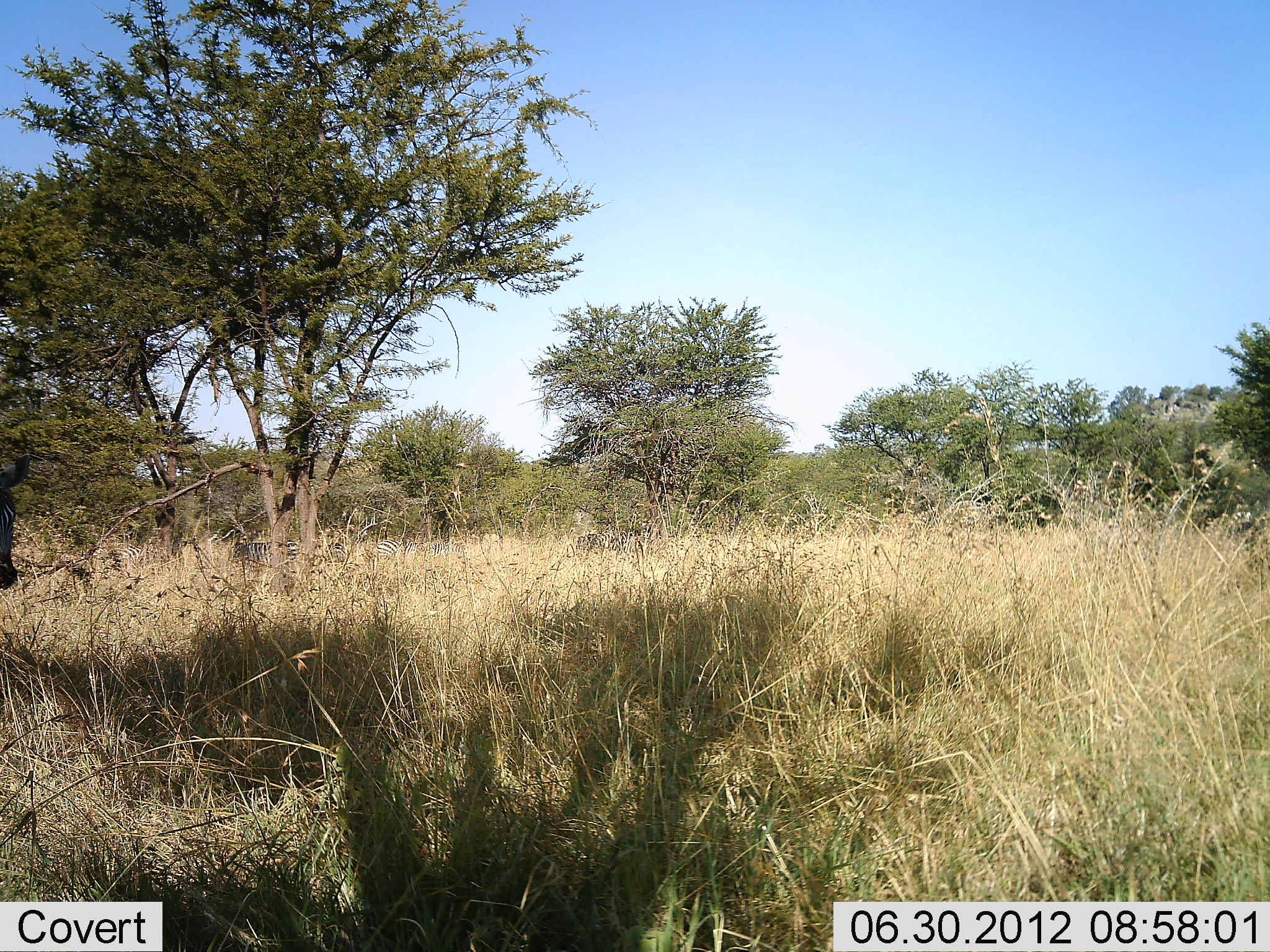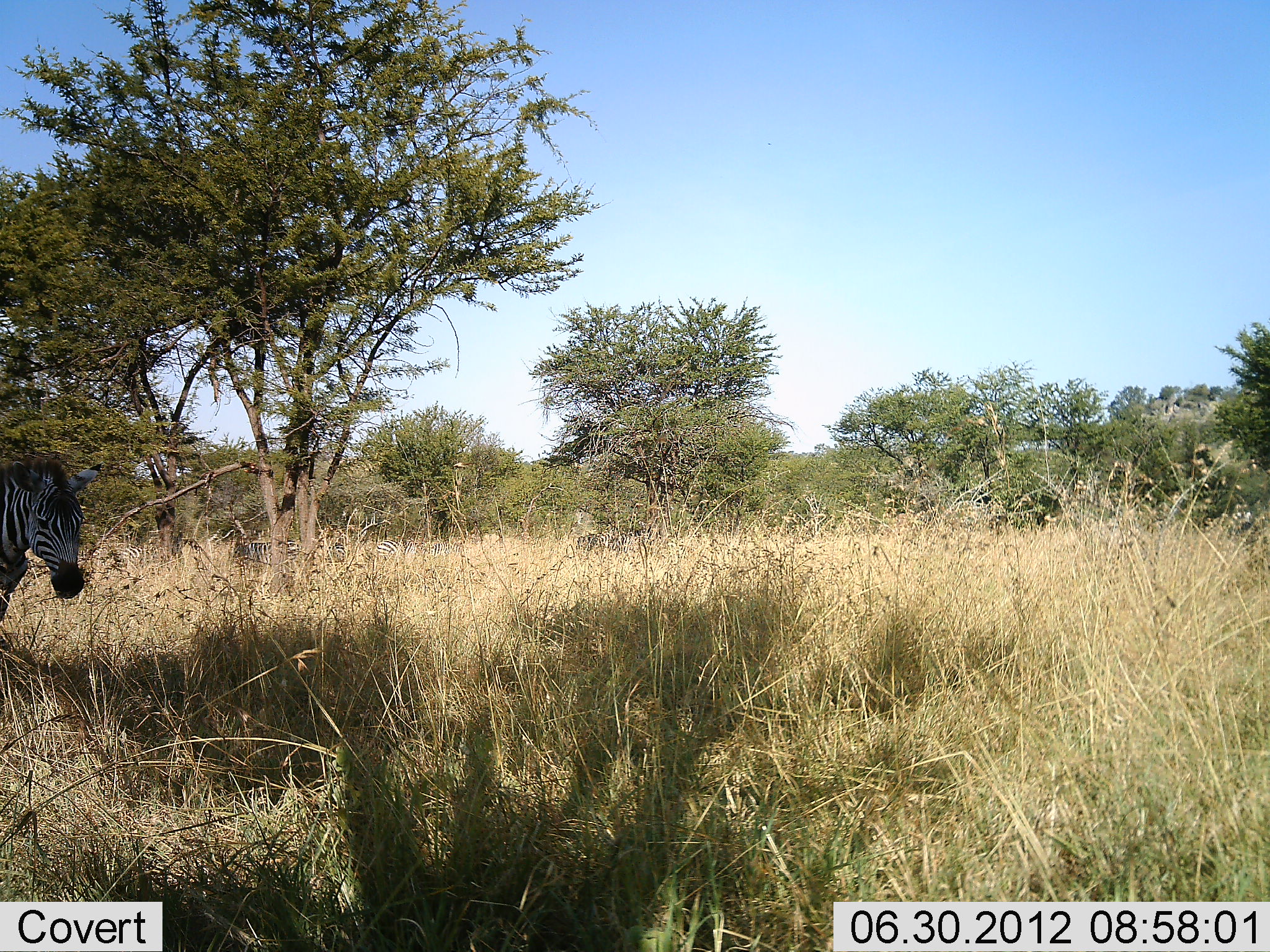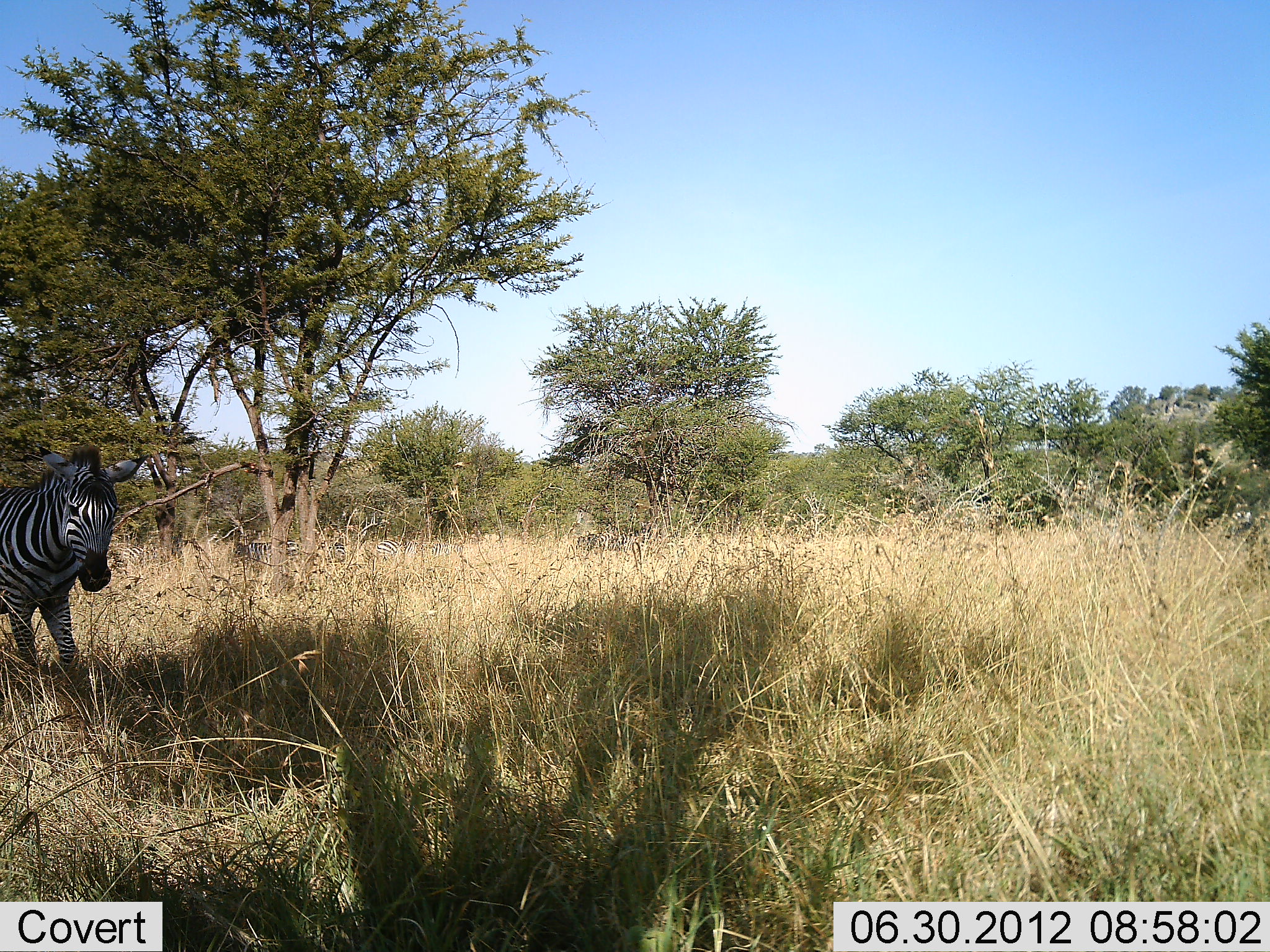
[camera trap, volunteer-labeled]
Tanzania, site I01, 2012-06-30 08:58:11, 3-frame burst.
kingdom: Animalia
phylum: Chordata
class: Mammalia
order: Perissodactyla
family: Equidae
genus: Equus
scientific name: Equus quagga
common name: plains zebra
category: zebra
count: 1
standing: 10%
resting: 0%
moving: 90%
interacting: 0%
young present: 0%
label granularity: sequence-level